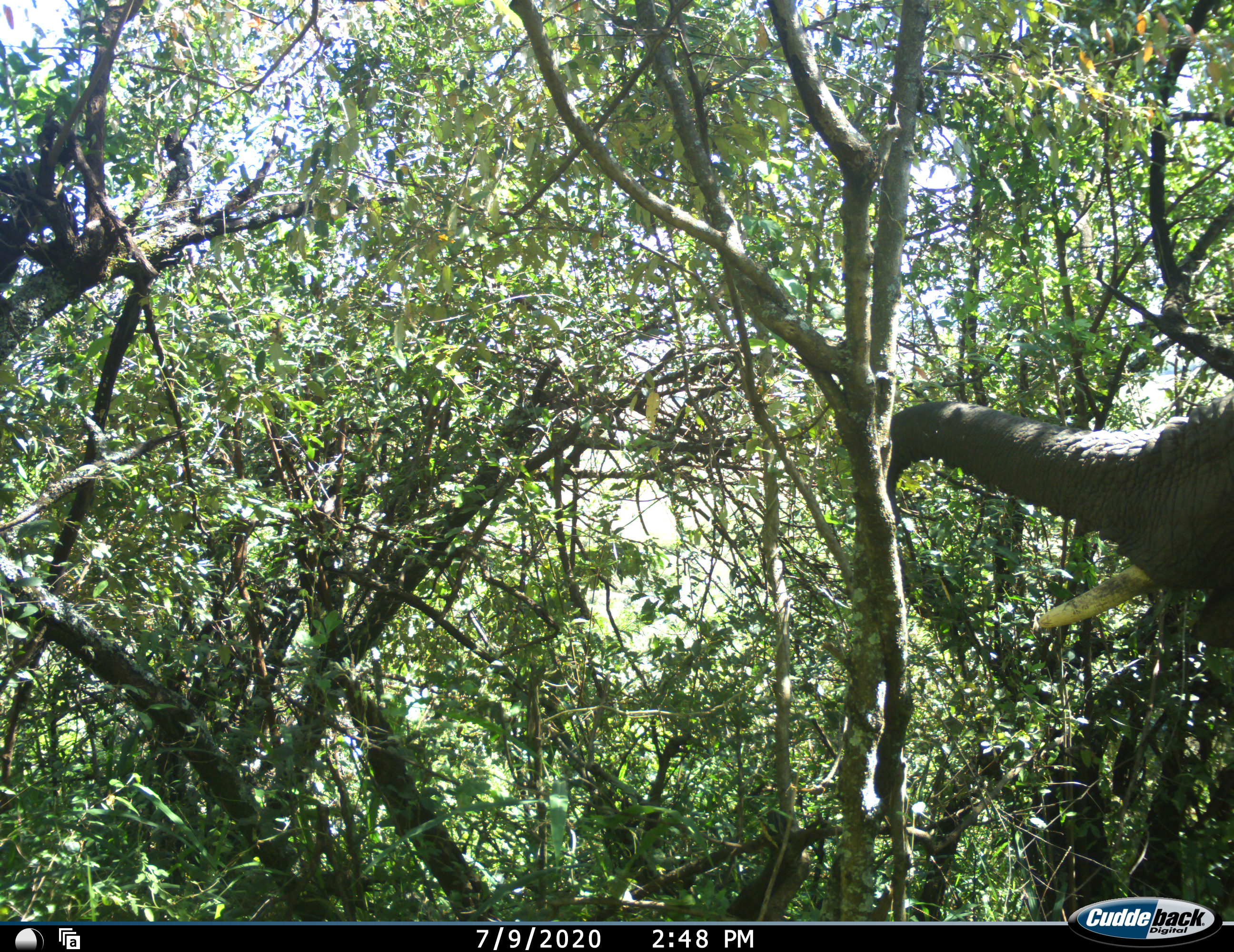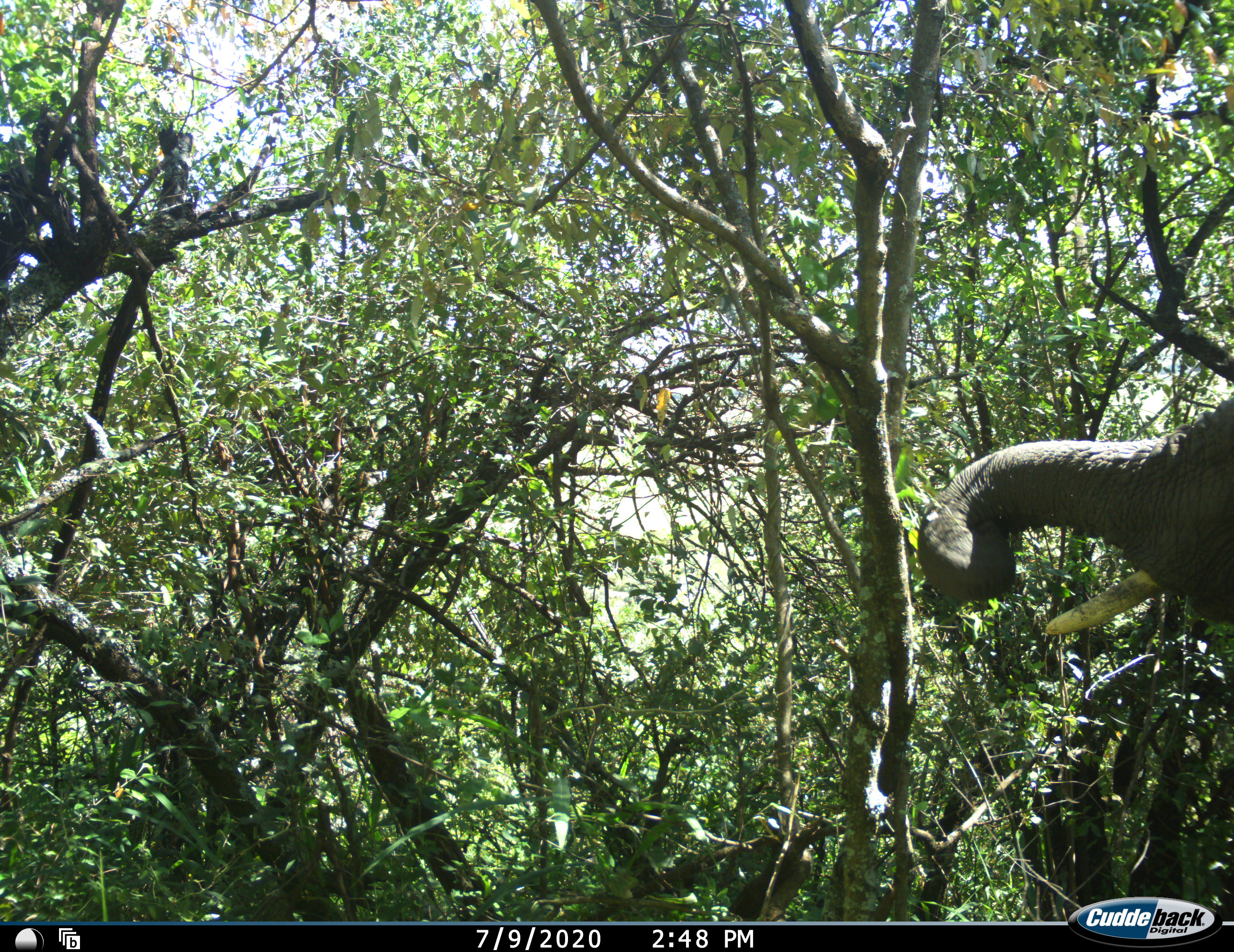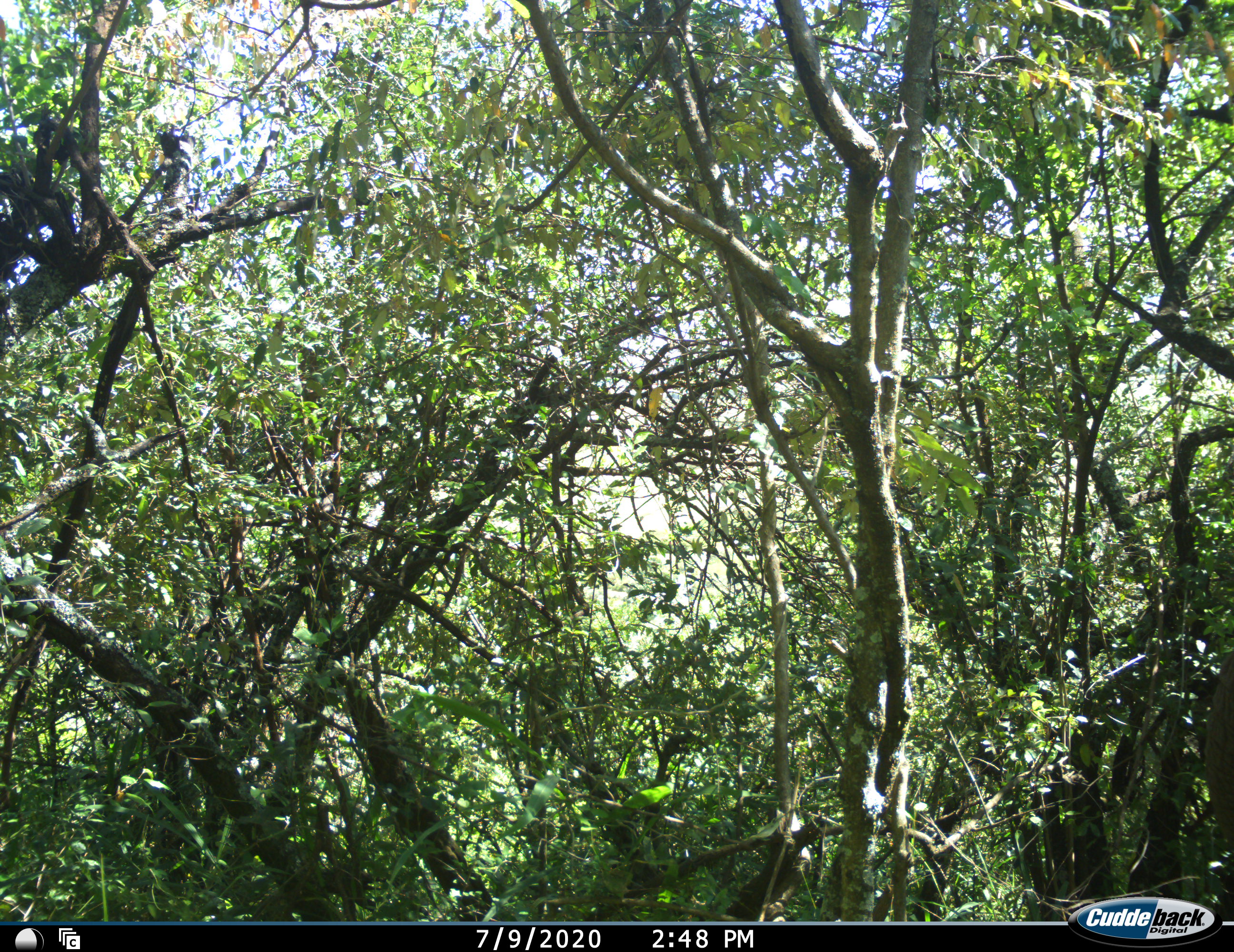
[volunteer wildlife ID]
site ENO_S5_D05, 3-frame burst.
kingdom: Animalia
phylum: Chordata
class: Mammalia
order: Proboscidea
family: Elephantidae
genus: Loxodonta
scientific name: Loxodonta africana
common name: african bush elephant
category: elephant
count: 1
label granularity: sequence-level